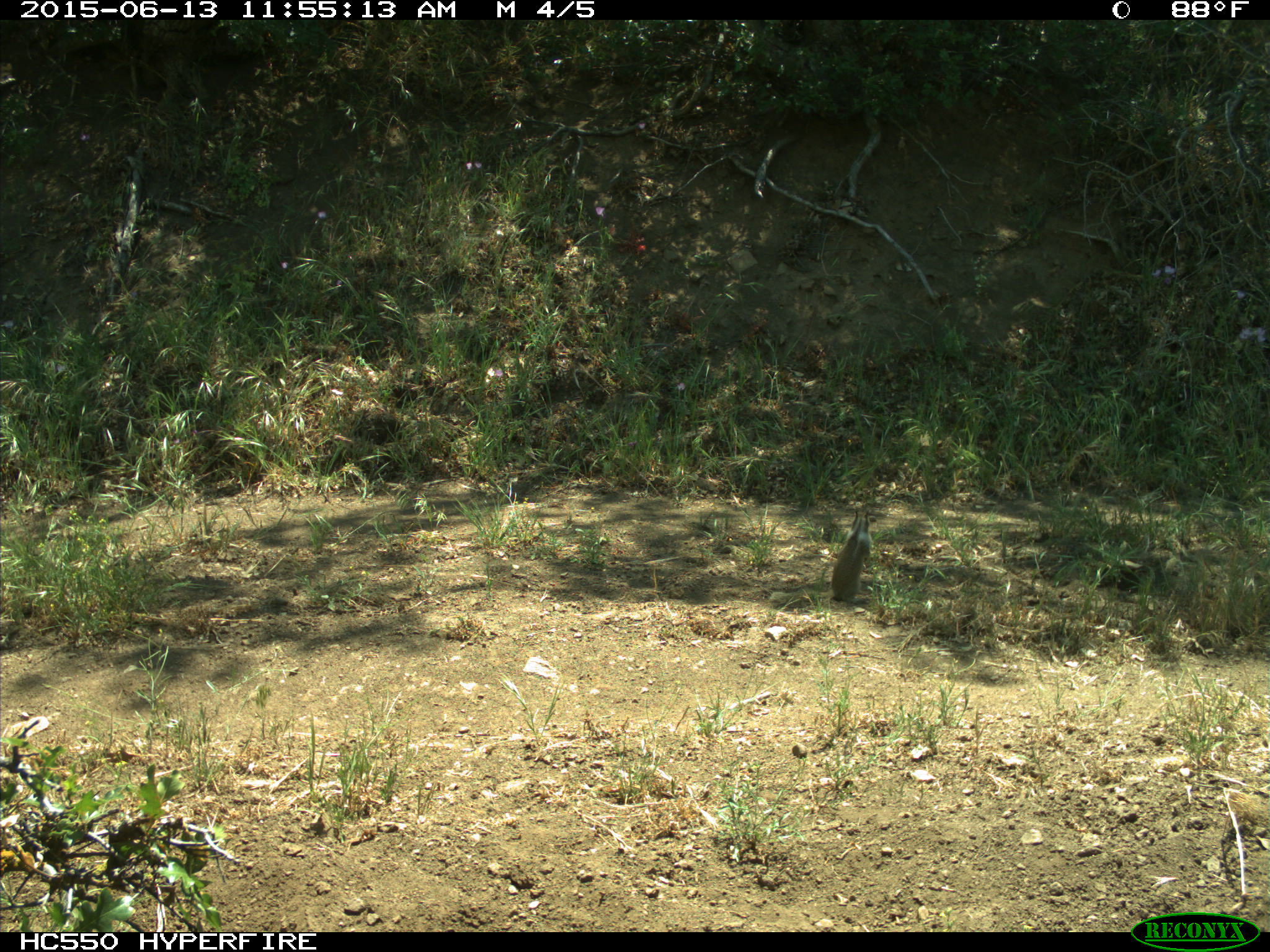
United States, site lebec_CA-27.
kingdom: Animalia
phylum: Chordata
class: Mammalia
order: Rodentia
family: Sciuridae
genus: Otospermophilus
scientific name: Otospermophilus beecheyi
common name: california ground squirrel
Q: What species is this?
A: Otospermophilus beecheyi (california ground squirrel).